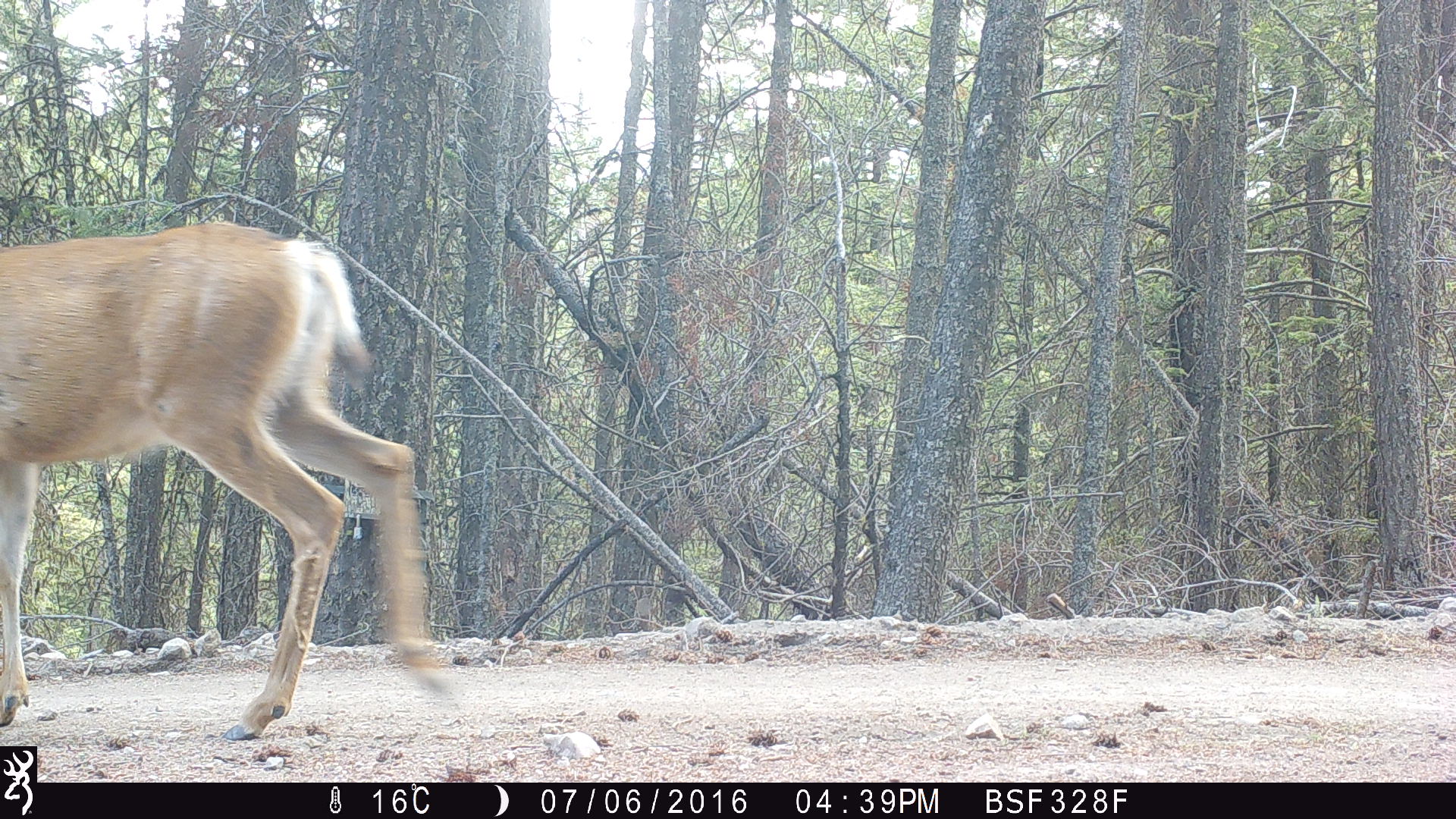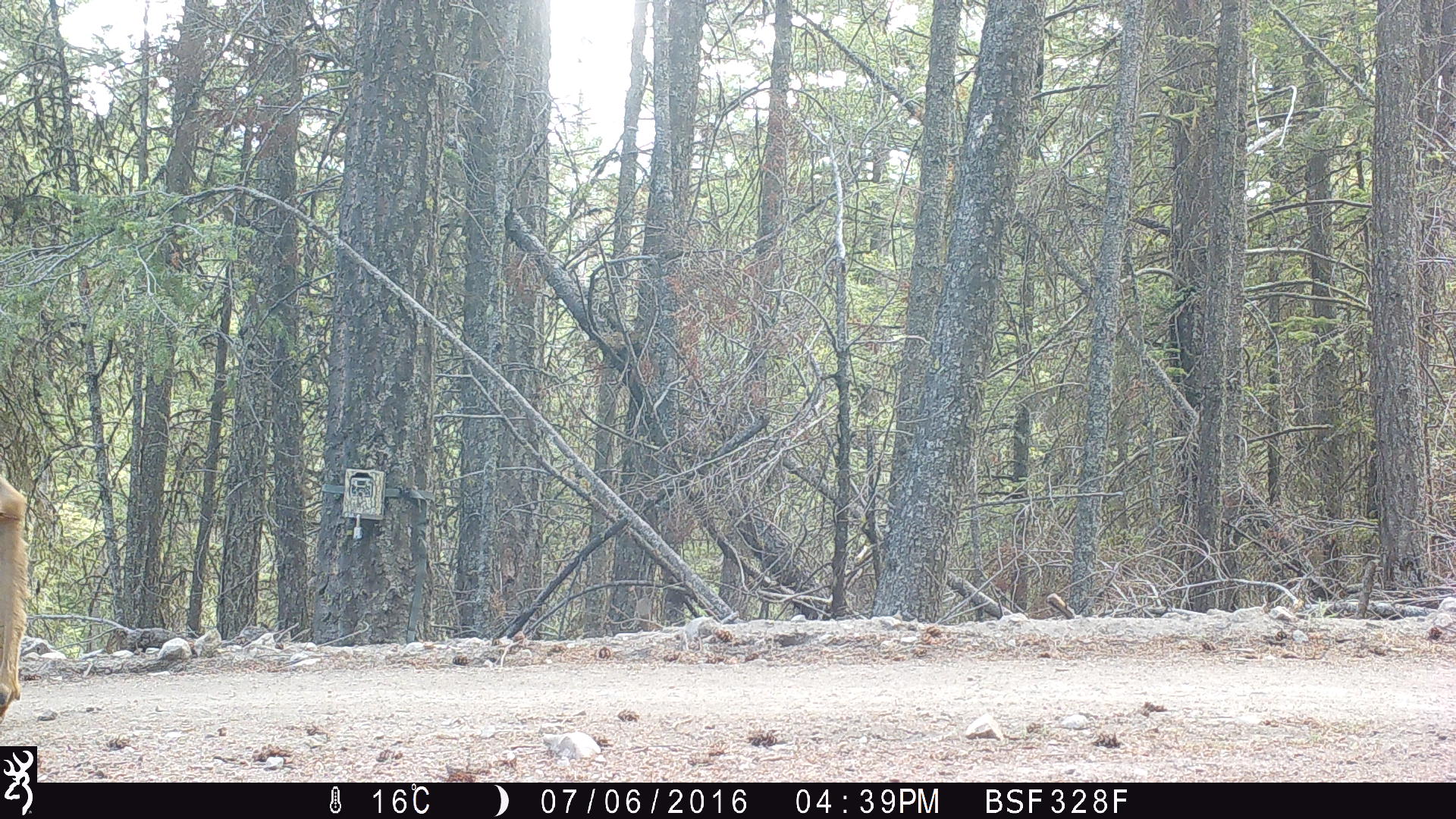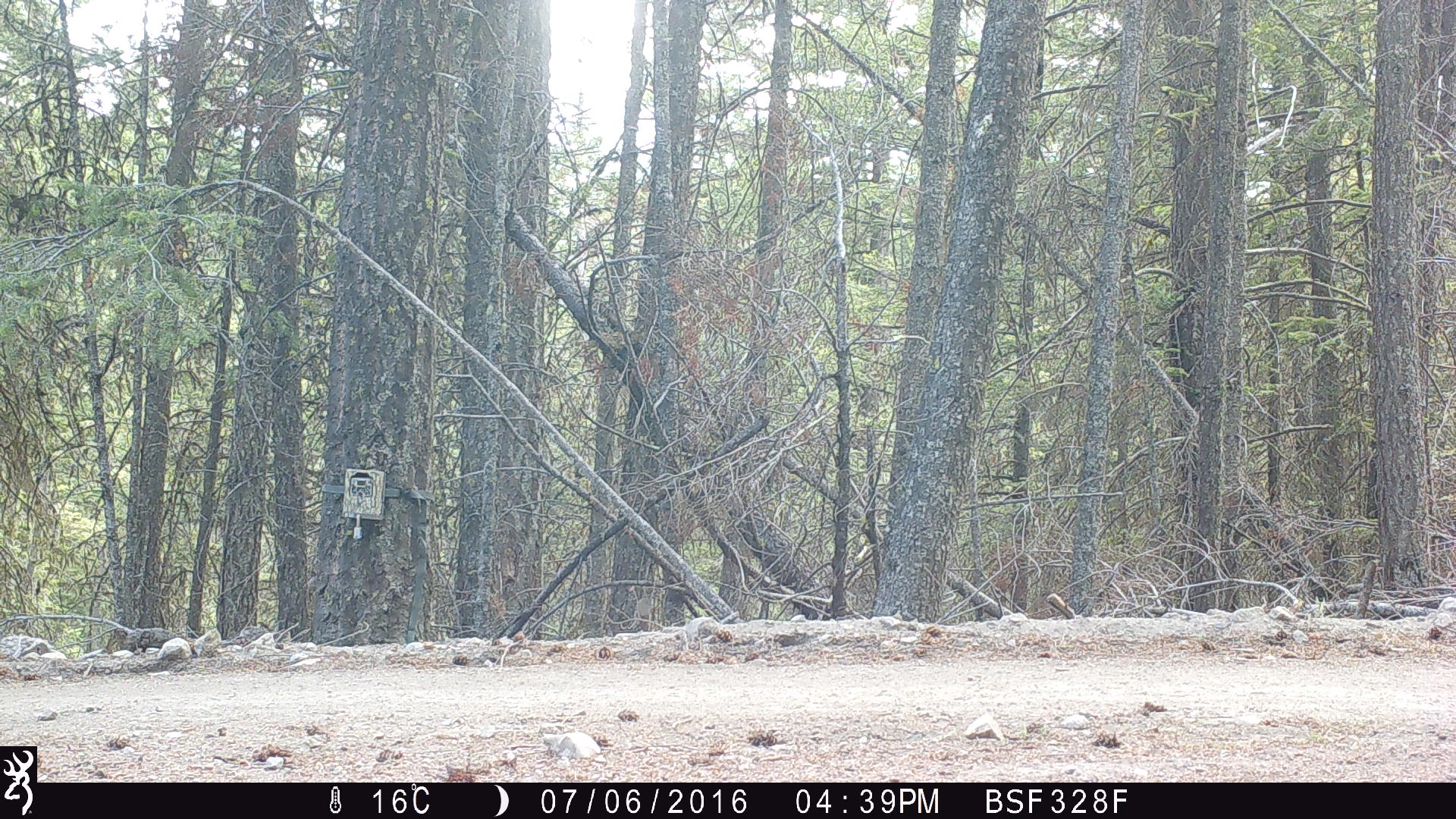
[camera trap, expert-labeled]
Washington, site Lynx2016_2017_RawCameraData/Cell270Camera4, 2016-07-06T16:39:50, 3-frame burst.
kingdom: Animalia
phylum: Chordata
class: Mammalia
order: Artiodactyla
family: Cervidae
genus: Odocoileus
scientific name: Odocoileus hemionus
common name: mule deer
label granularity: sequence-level